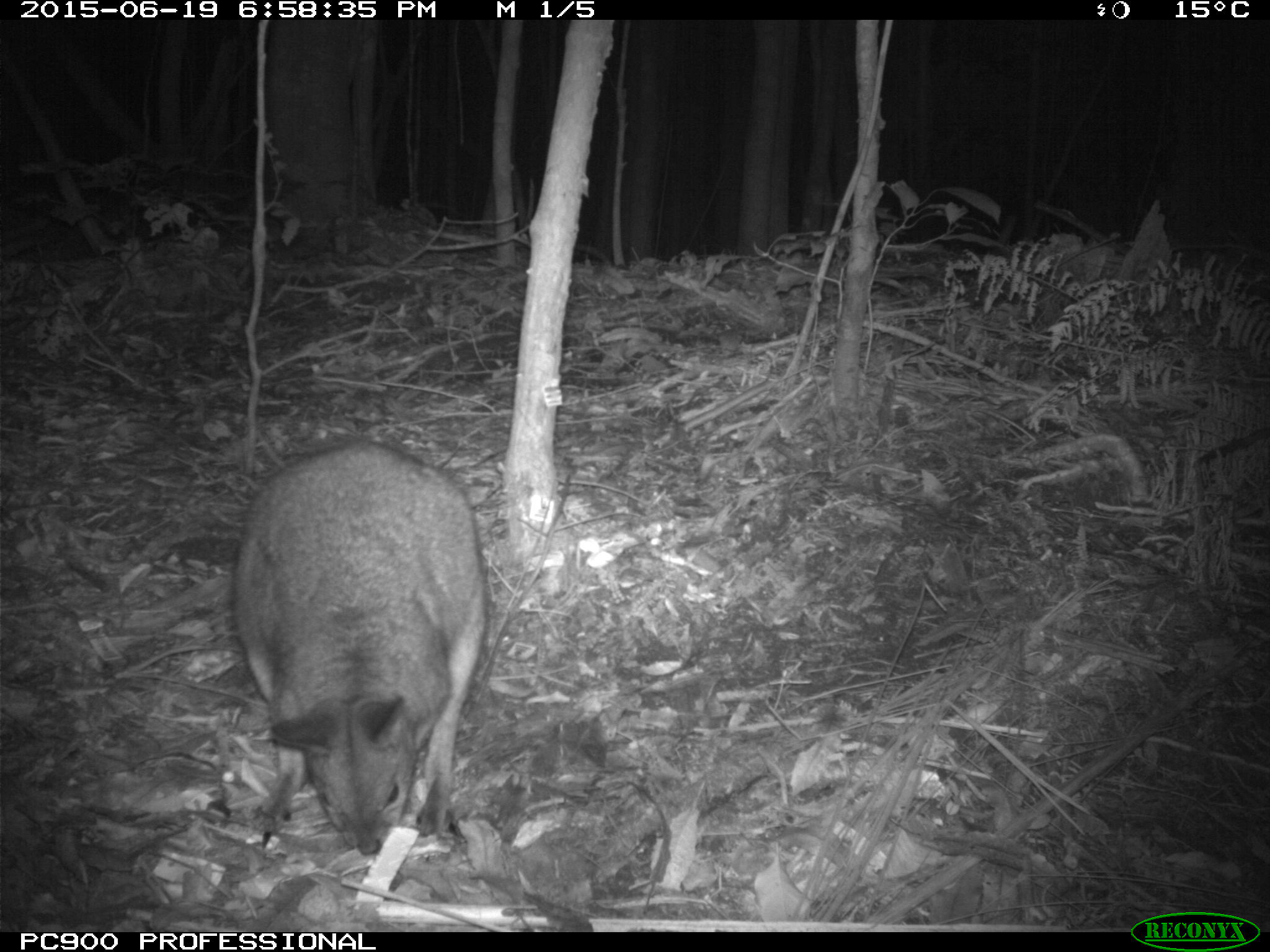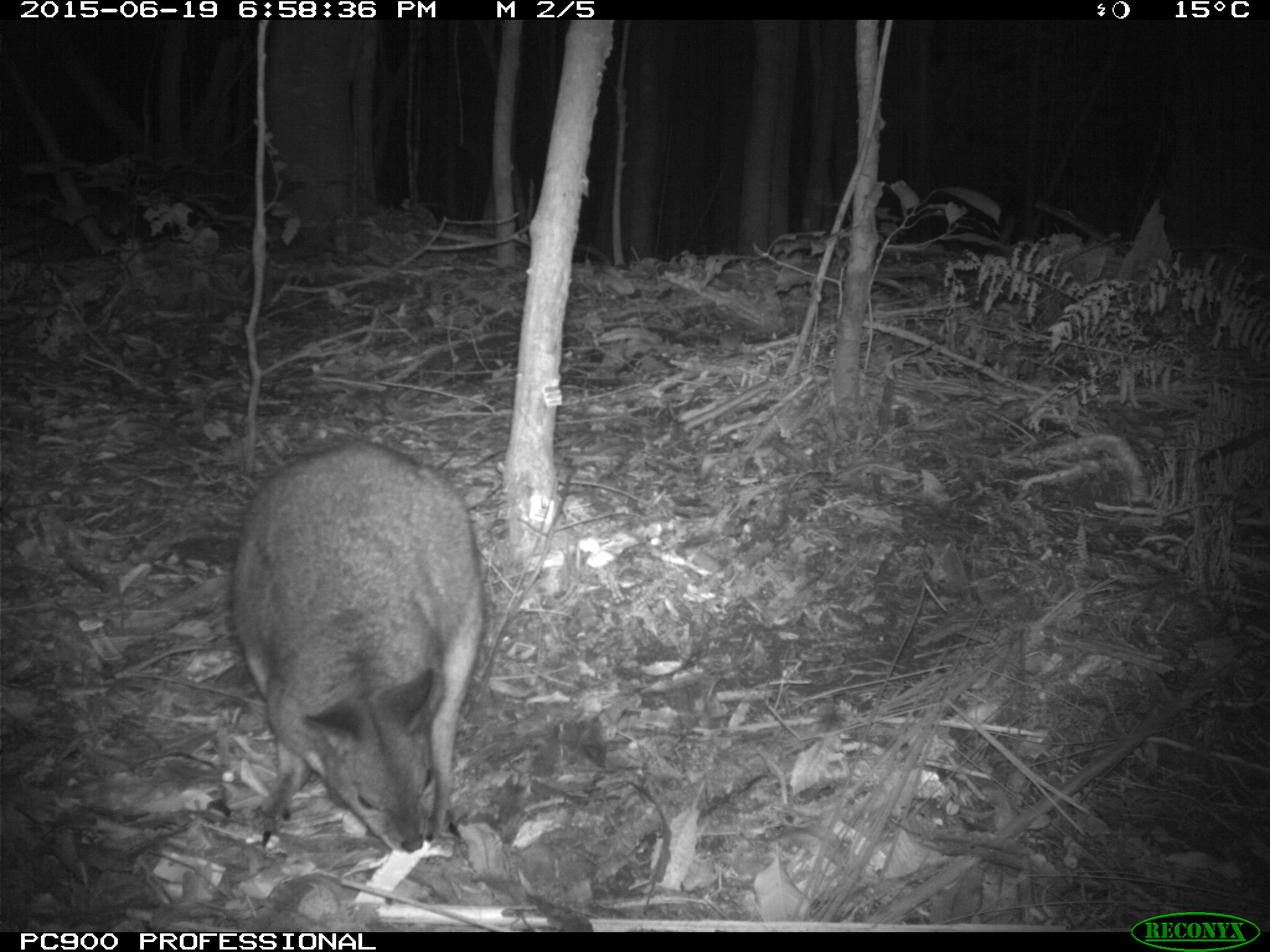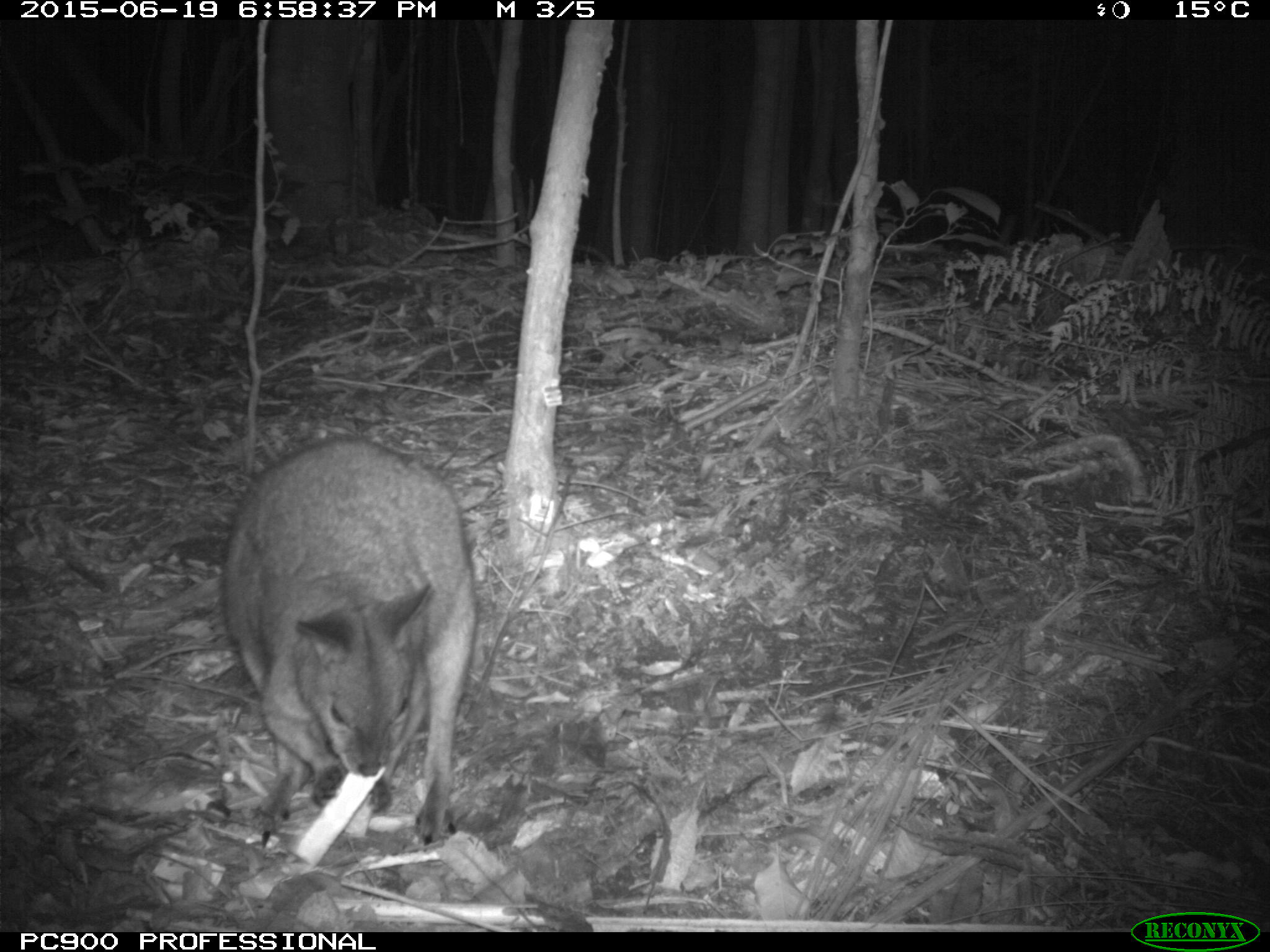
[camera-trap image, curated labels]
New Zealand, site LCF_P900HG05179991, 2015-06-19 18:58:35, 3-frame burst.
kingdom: Animalia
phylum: Chordata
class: Mammalia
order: Diprotodontia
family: Macropodidae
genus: Notamacropus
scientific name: Notamacropus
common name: wallaby